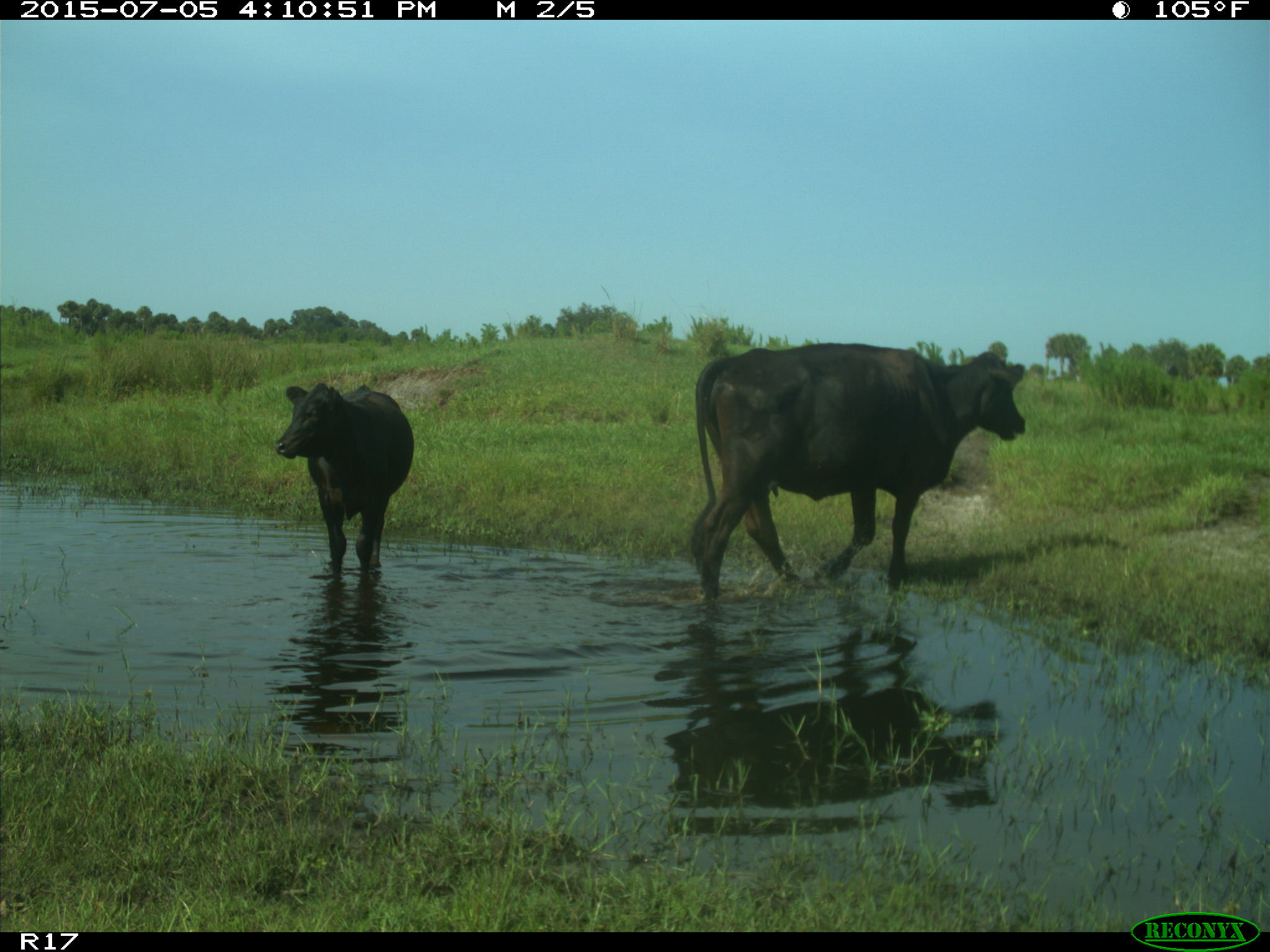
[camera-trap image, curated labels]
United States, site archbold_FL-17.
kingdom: Animalia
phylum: Chordata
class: Mammalia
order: Artiodactyla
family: Bovidae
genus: Bos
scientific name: Bos taurus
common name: domestic cow